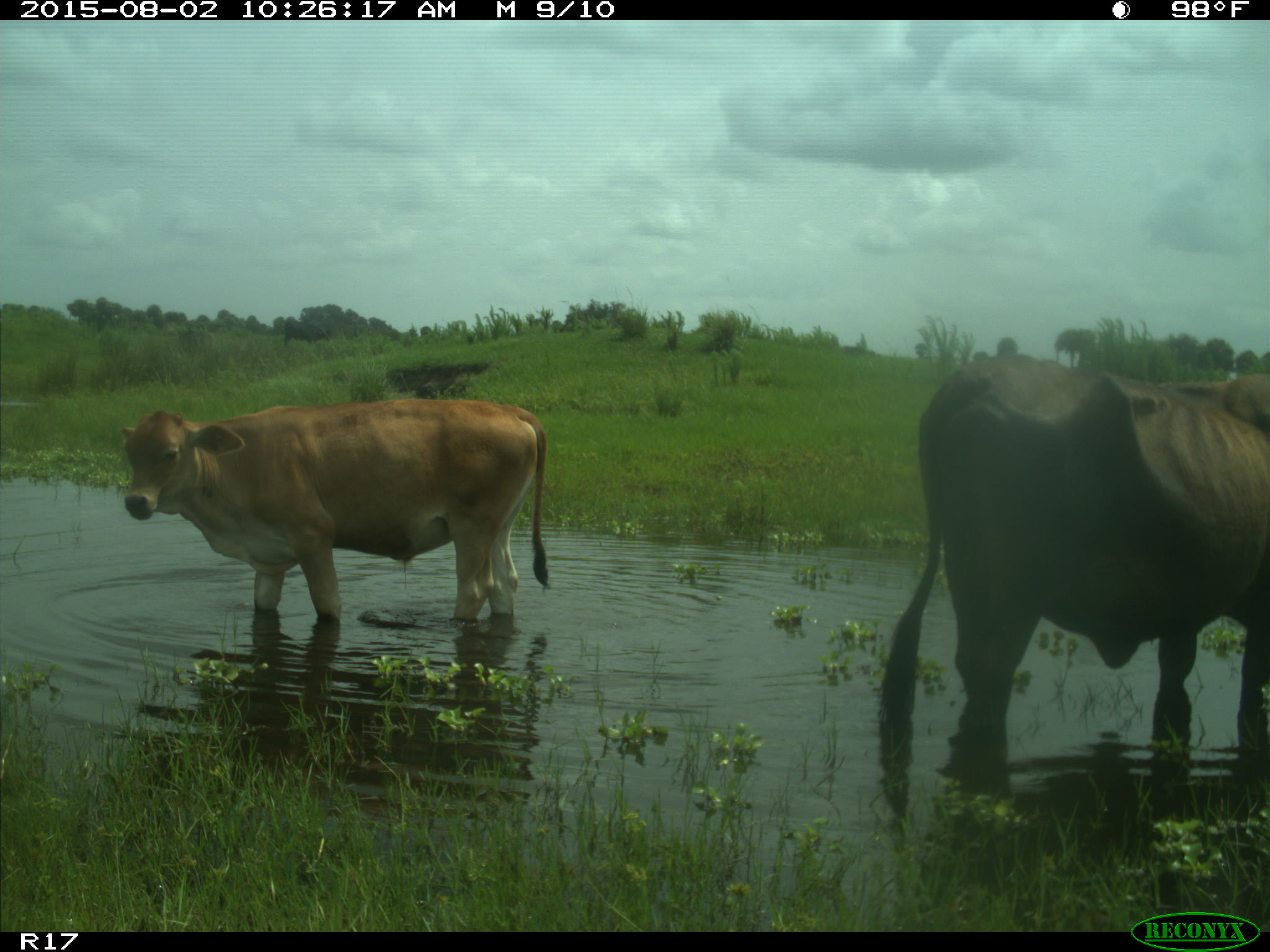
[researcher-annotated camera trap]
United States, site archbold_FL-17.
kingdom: Animalia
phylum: Chordata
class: Mammalia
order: Artiodactyla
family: Bovidae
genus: Bos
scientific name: Bos taurus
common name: domestic cow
Bos taurus (domestic cow).